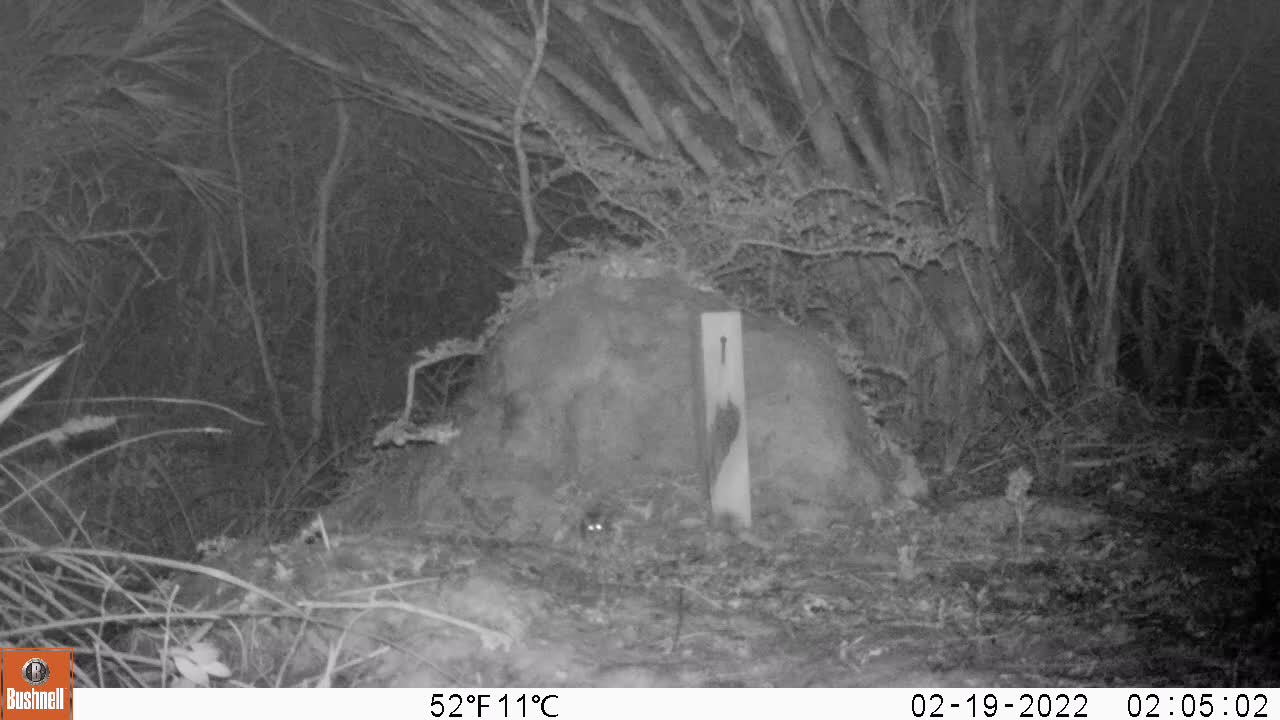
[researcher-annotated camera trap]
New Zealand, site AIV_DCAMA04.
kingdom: Animalia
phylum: Chordata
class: Mammalia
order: Rodentia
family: Muridae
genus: Mus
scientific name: Mus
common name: mouse